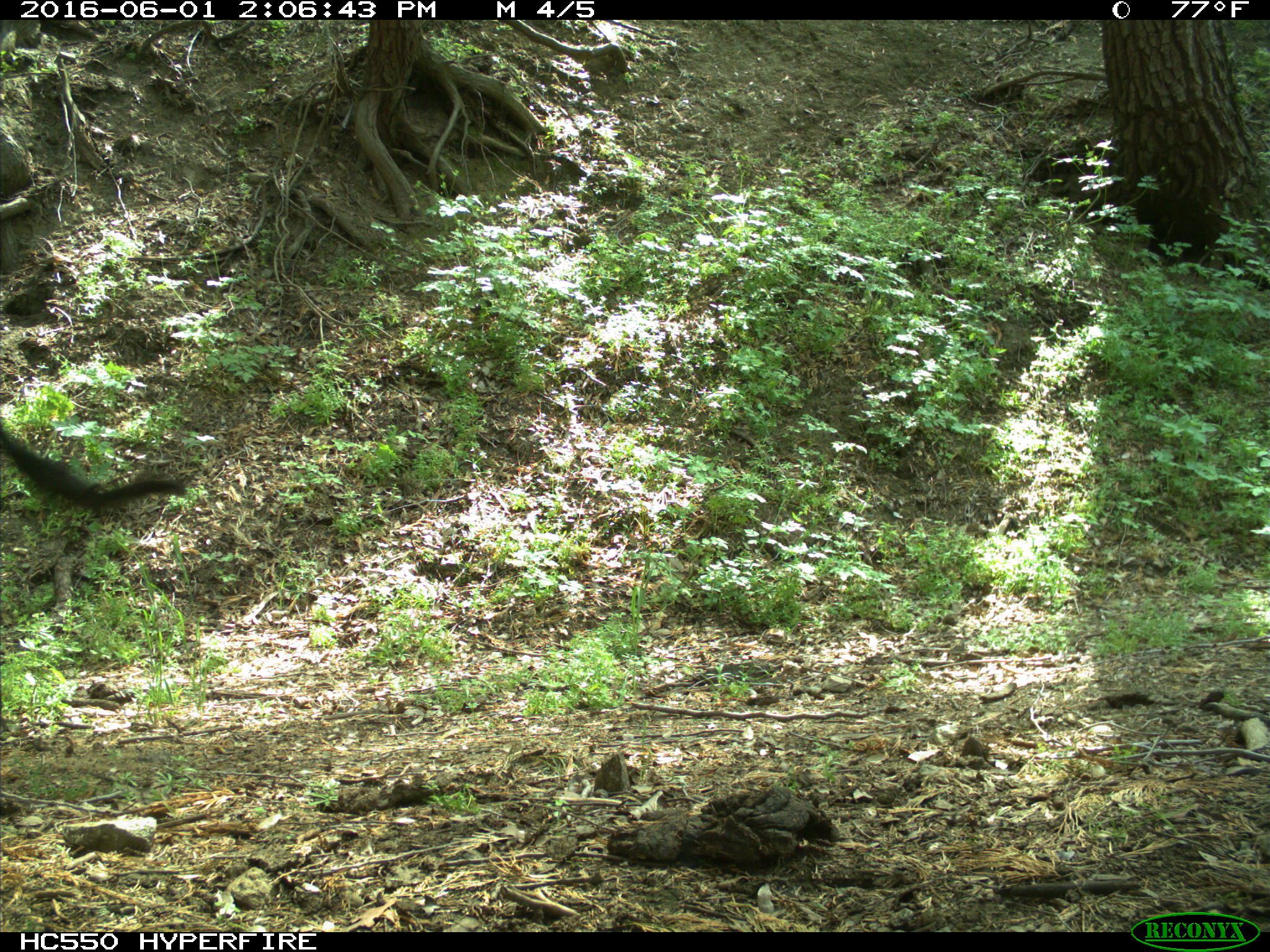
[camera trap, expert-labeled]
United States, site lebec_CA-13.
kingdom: Animalia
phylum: Chordata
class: Mammalia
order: Artiodactyla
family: Bovidae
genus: Bos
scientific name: Bos taurus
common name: domestic cow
Bos taurus (domestic cow).